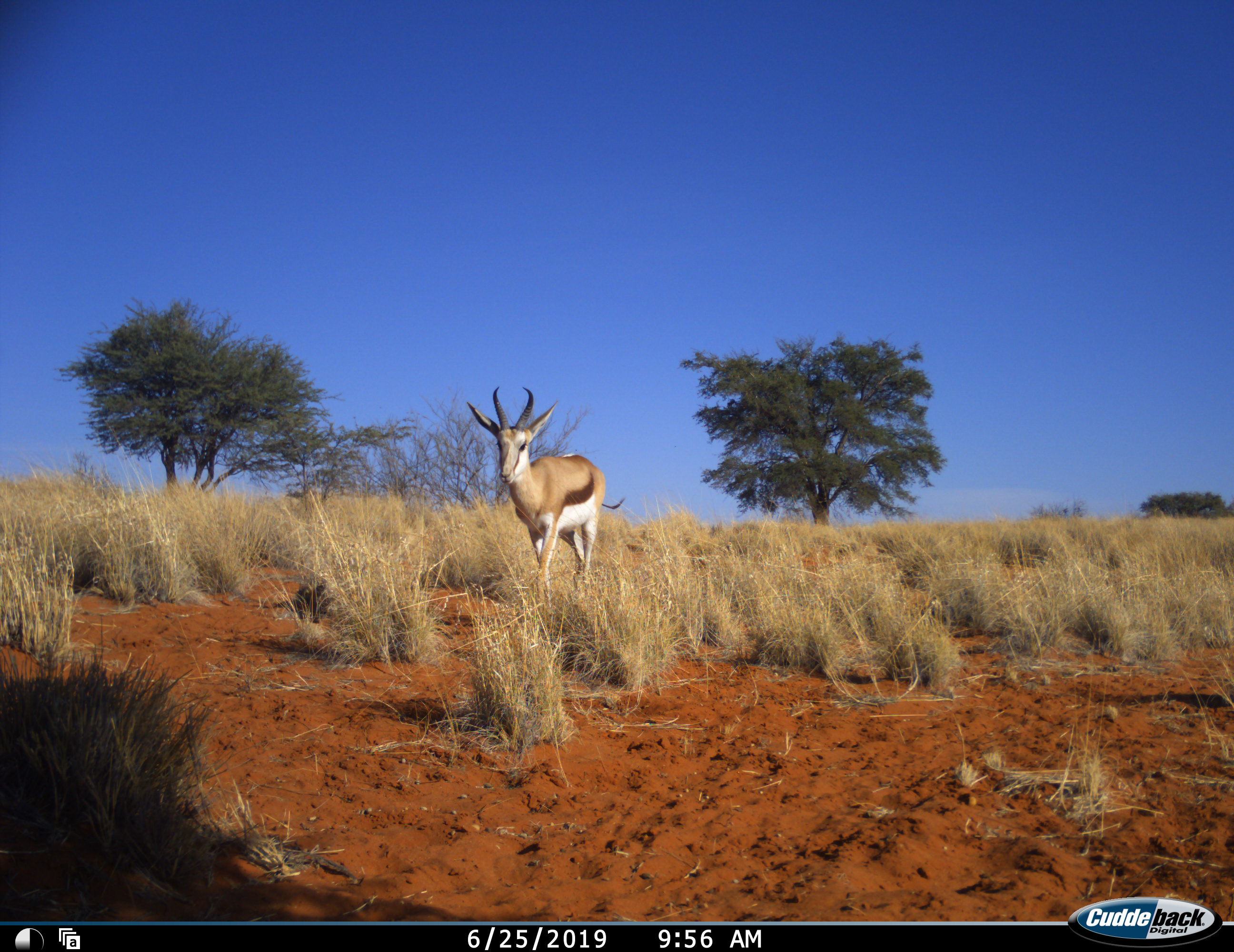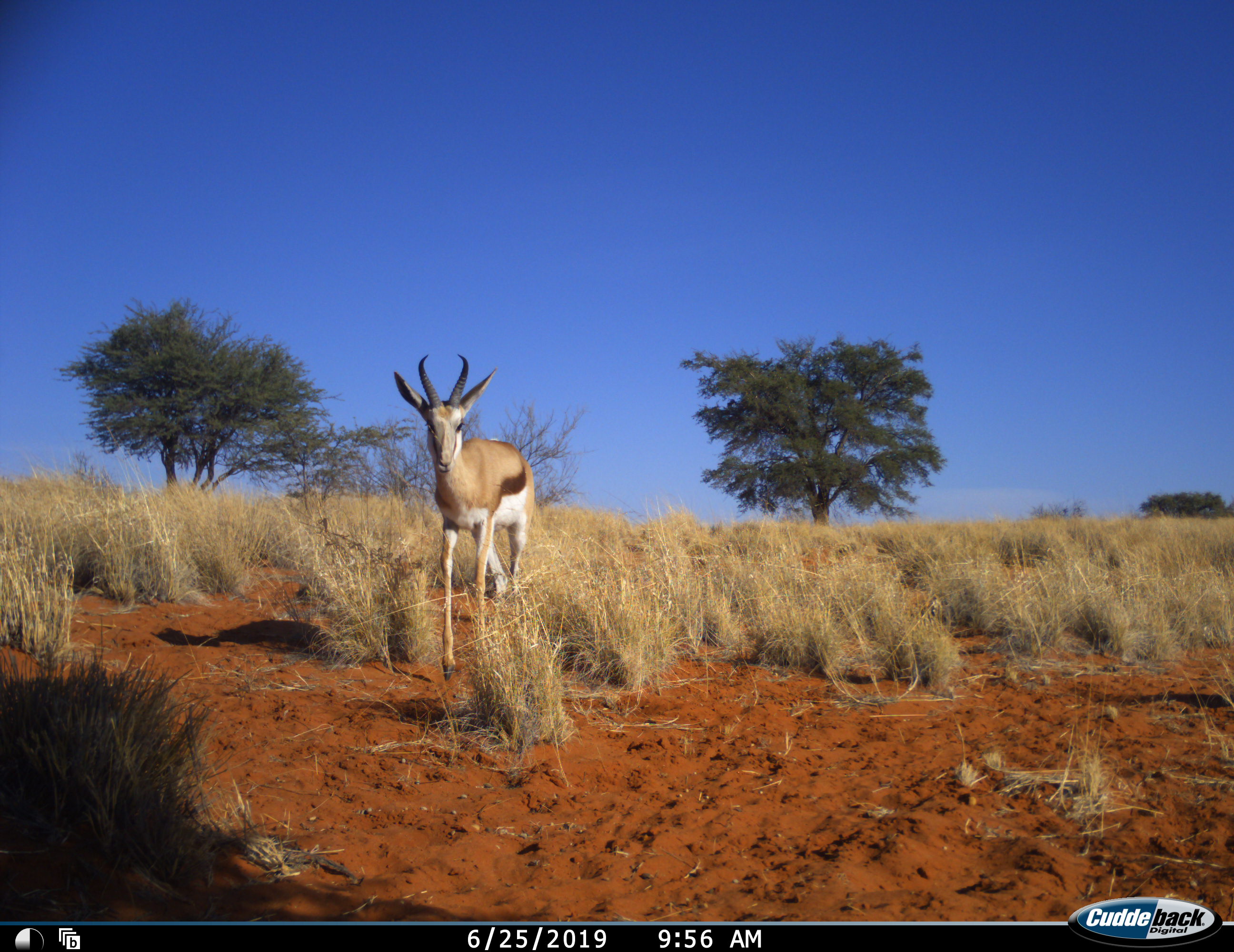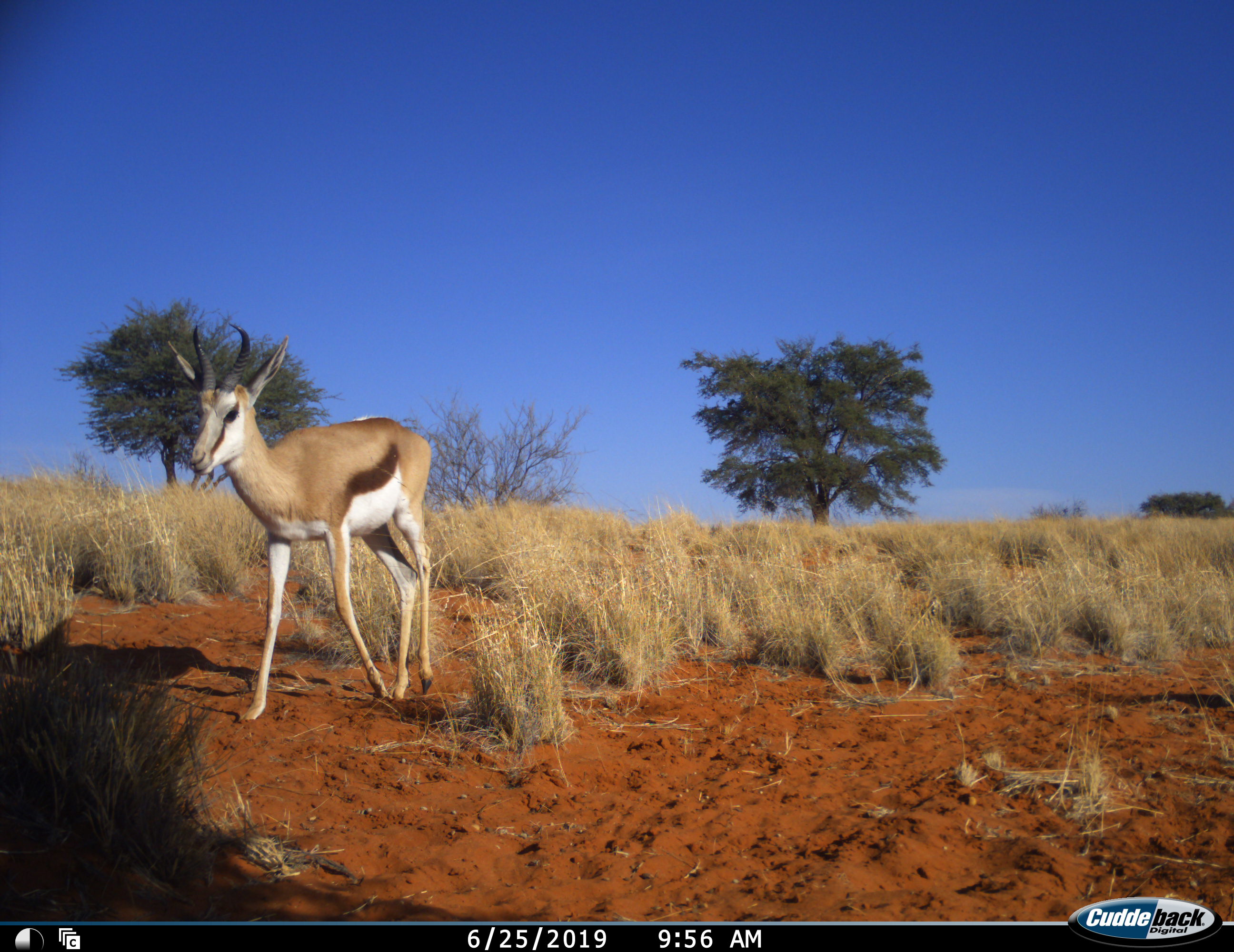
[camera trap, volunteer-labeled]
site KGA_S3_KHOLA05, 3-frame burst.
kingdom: Animalia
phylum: Chordata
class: Mammalia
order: Artiodactyla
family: Bovidae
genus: Antidorcas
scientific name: Antidorcas marsupialis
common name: springbok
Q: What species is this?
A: Springbok (Antidorcas marsupialis).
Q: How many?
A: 1.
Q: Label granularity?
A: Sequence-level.